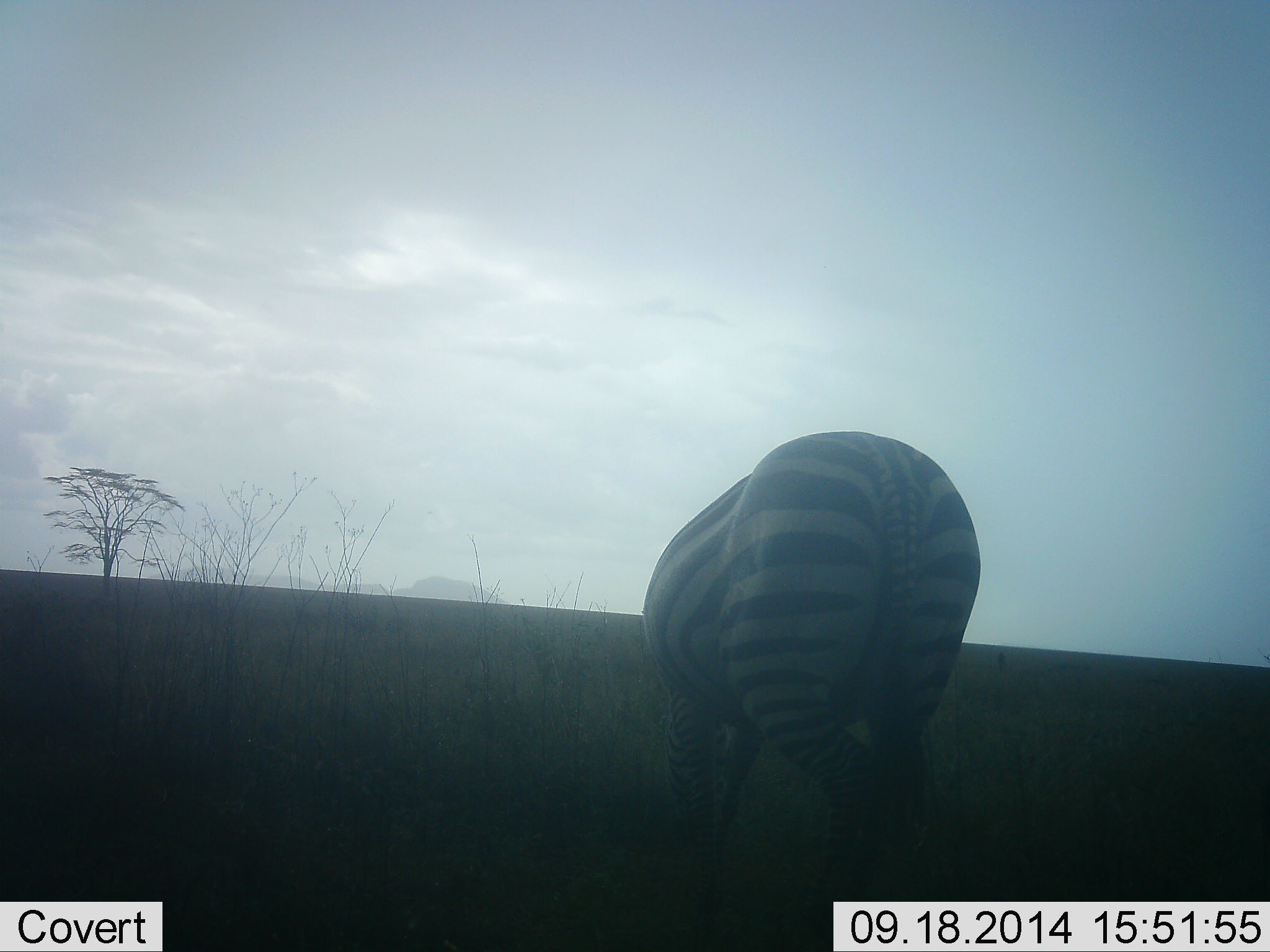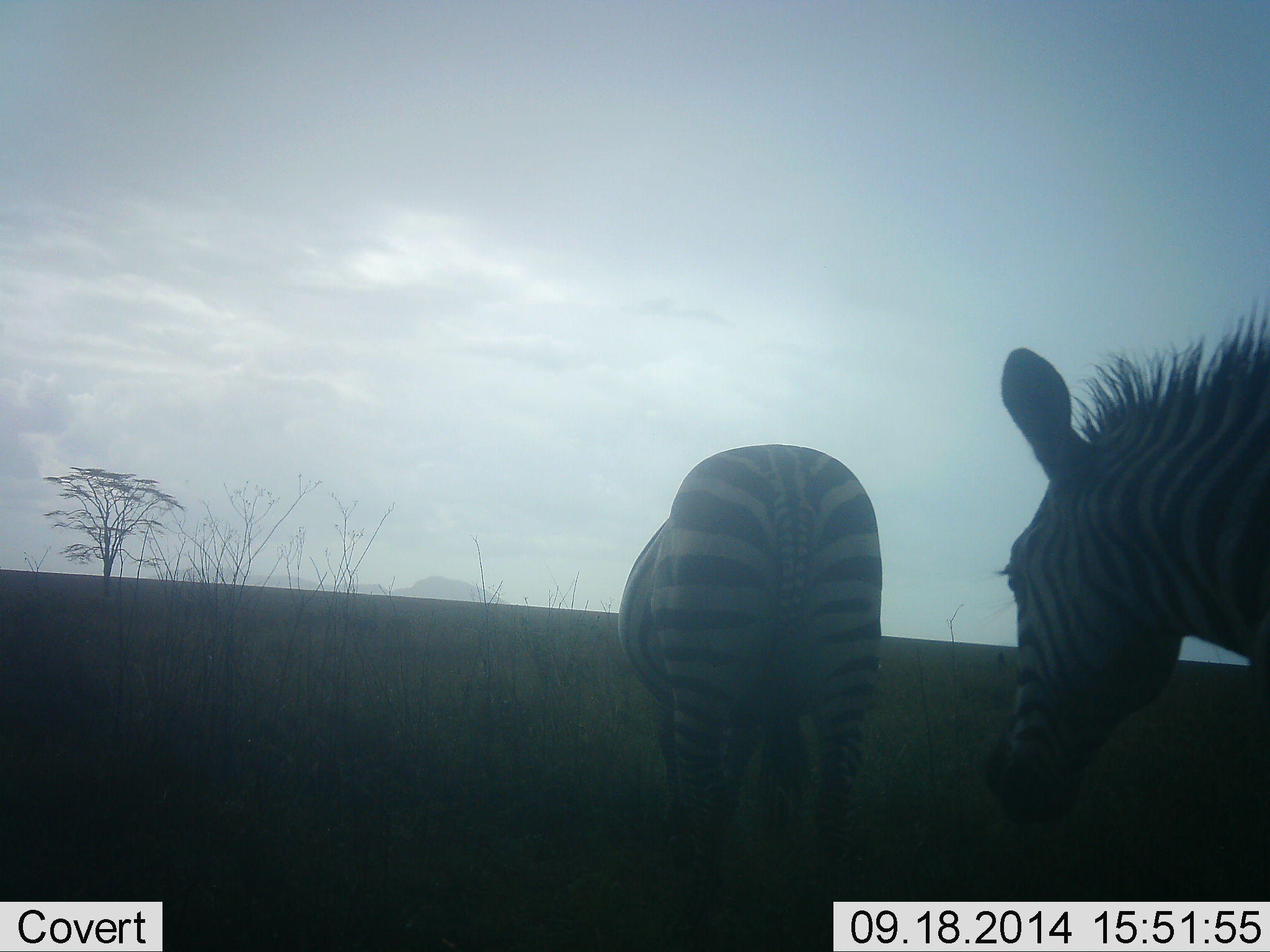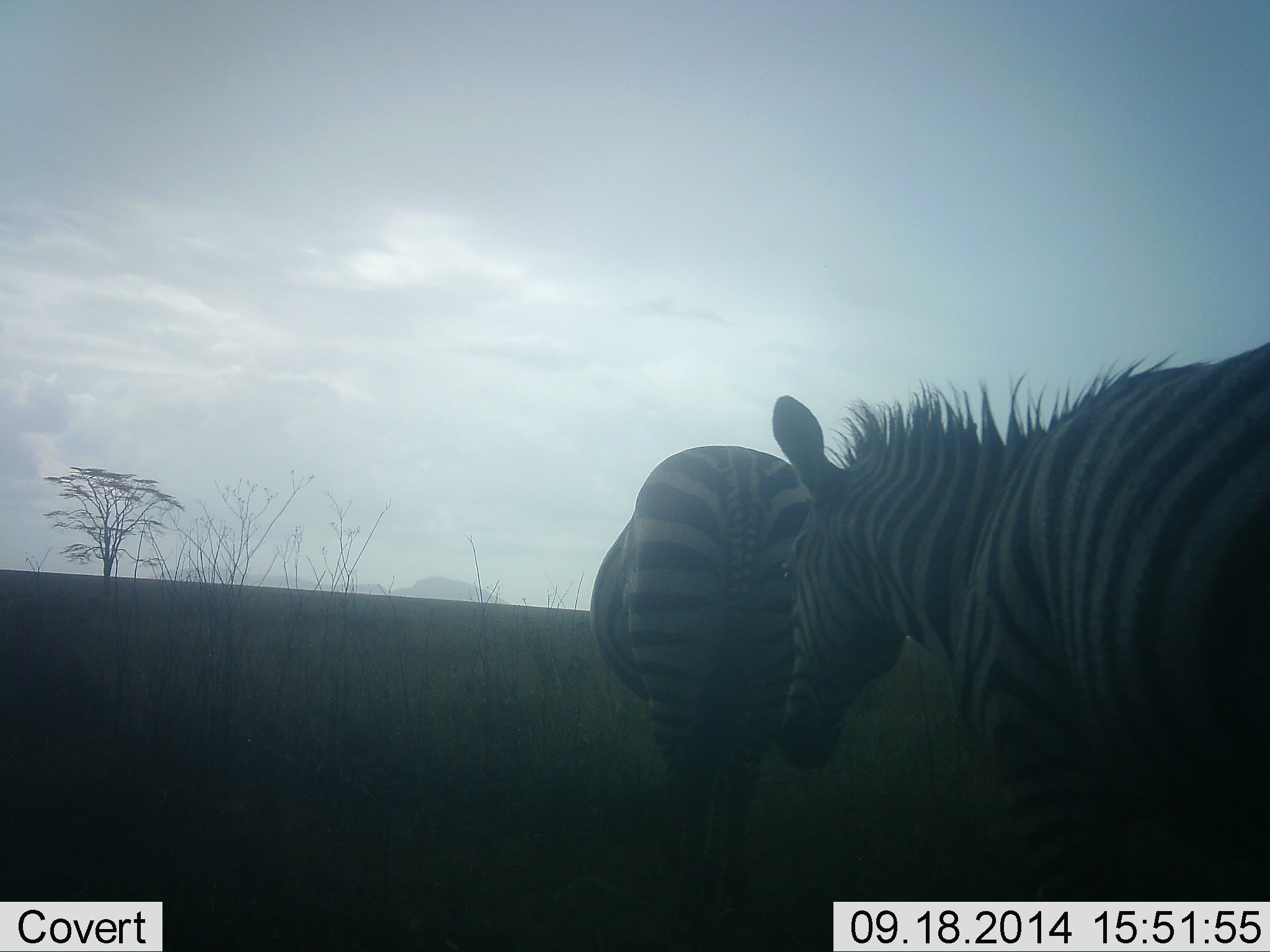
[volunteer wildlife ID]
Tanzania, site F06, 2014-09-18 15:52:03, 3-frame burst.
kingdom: Animalia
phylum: Chordata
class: Mammalia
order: Perissodactyla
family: Equidae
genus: Equus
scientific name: Equus quagga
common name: plains zebra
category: zebra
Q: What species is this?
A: Zebra (plains zebra) (Equus quagga).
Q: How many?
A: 2.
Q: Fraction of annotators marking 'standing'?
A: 10%.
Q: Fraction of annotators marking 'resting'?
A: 10%.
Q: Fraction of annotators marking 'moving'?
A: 80%.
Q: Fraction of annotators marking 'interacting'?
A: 0%.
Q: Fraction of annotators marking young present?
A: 0%.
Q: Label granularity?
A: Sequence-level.